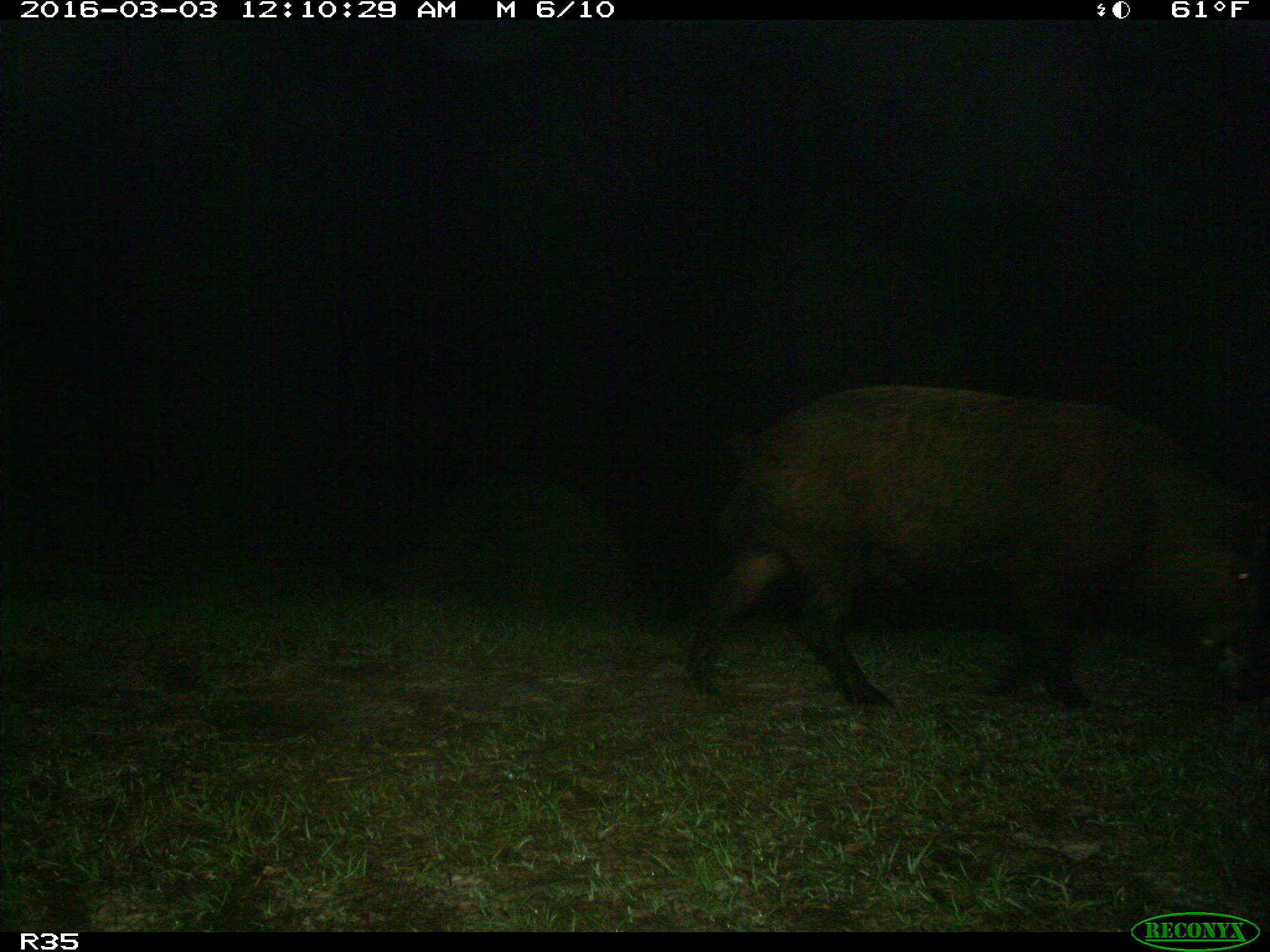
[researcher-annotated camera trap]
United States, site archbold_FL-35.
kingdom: Animalia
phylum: Chordata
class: Mammalia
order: Artiodactyla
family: Suidae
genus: Sus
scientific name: Sus scrofa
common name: wild boar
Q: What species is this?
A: Sus scrofa (wild boar).